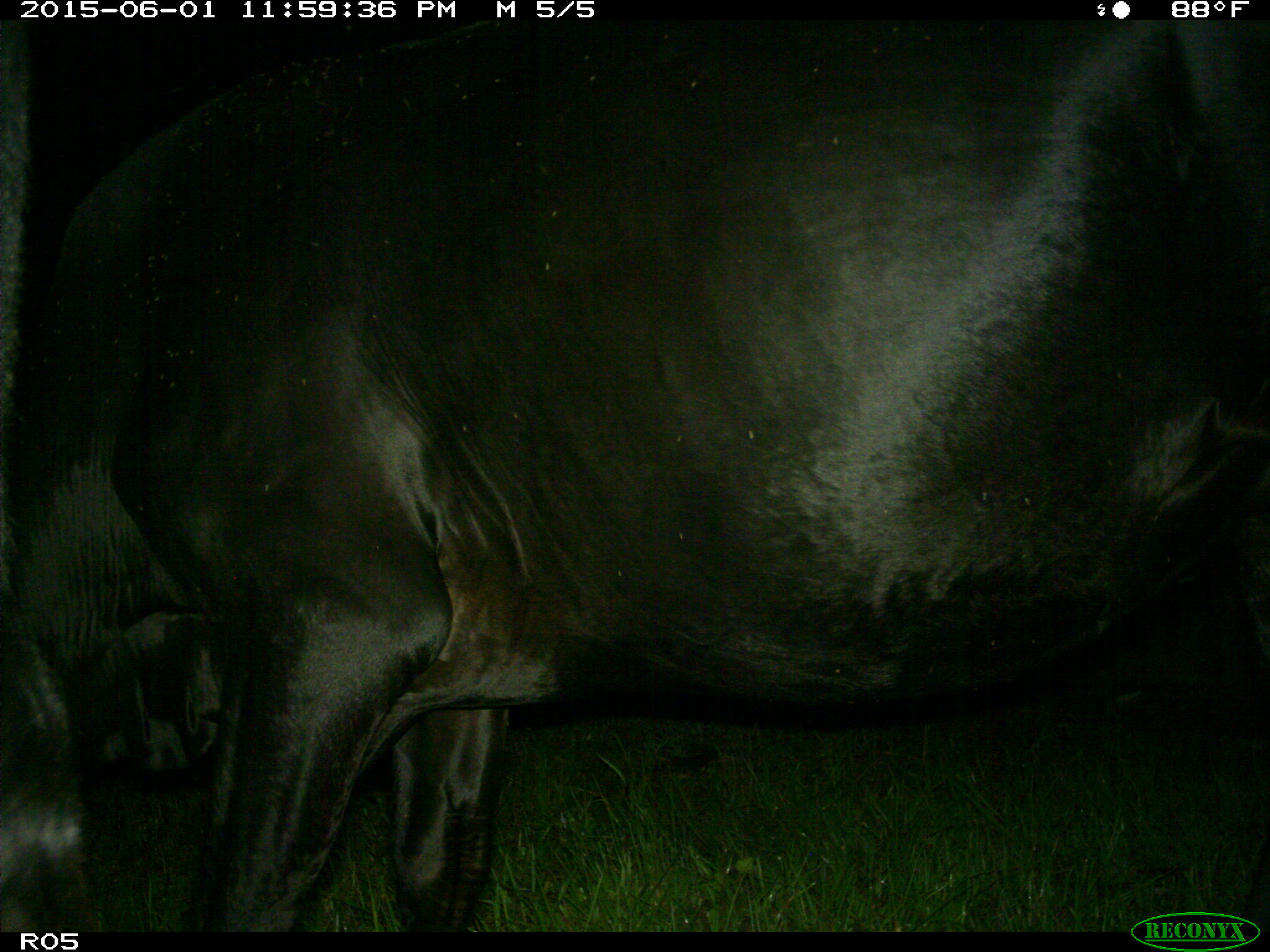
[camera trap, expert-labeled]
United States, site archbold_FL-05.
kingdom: Animalia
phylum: Chordata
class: Mammalia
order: Artiodactyla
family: Bovidae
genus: Bos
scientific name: Bos taurus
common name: domestic cow